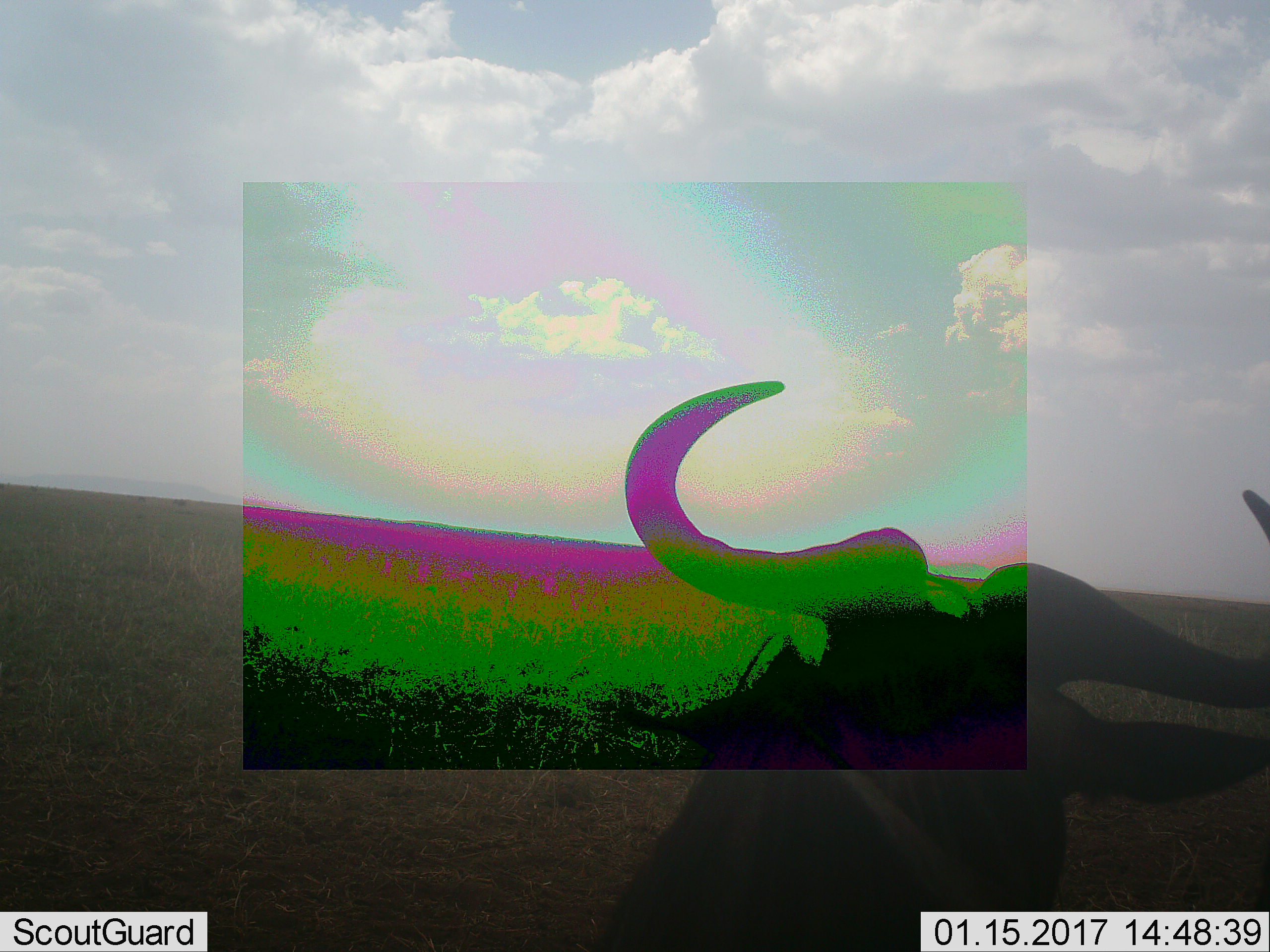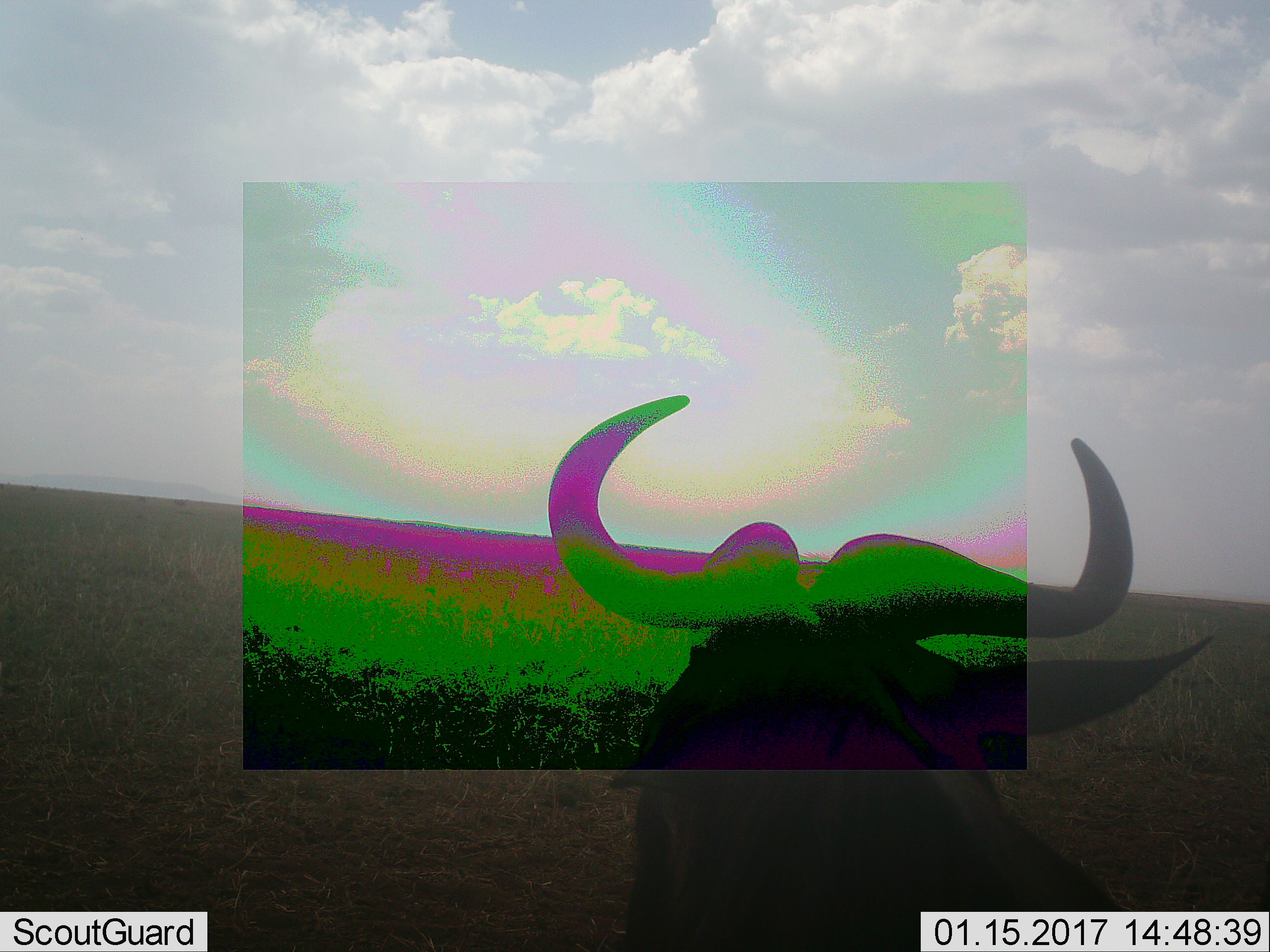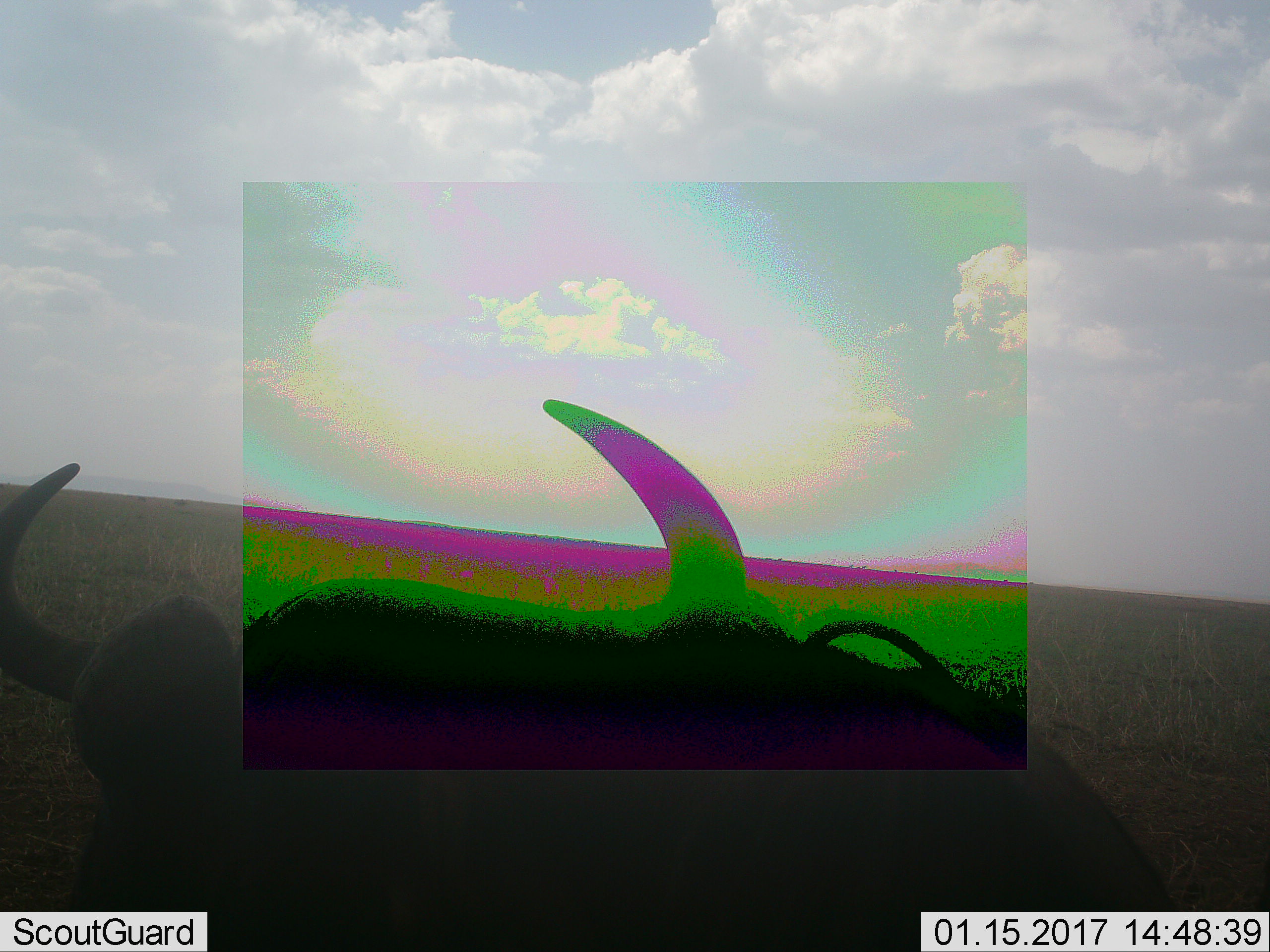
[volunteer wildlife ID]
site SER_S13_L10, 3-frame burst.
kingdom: Animalia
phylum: Chordata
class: Mammalia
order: Artiodactyla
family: Bovidae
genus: Connochaetes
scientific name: Connochaetes taurinus taurinus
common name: blue wildebeest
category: wildebeestblue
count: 1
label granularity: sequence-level